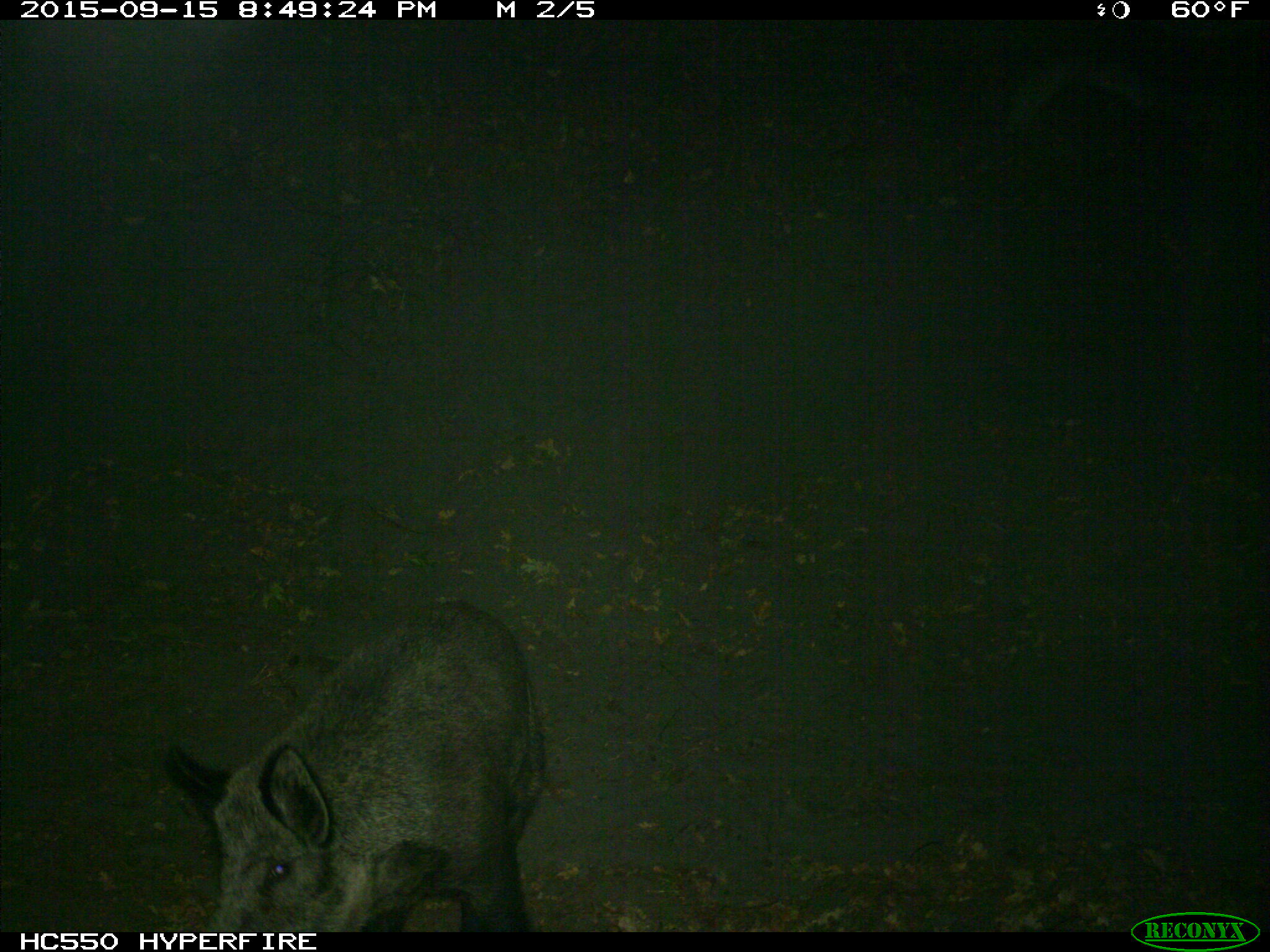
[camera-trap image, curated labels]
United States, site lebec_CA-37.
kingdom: Animalia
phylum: Chordata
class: Mammalia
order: Artiodactyla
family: Suidae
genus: Sus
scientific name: Sus scrofa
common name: wild boar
Sus scrofa (wild boar).